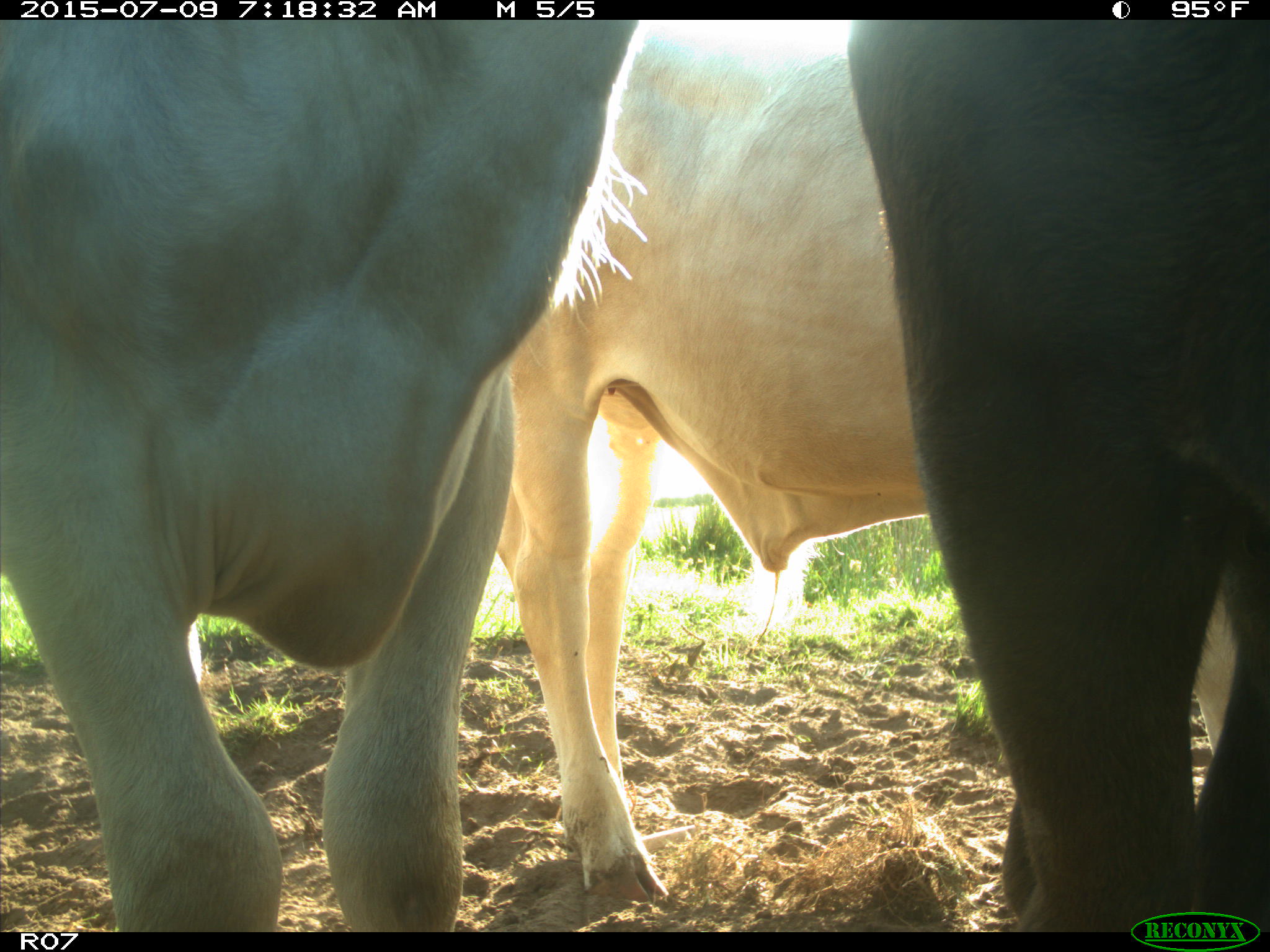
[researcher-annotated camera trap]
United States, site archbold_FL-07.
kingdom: Animalia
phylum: Chordata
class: Mammalia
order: Artiodactyla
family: Bovidae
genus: Bos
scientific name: Bos taurus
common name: domestic cow